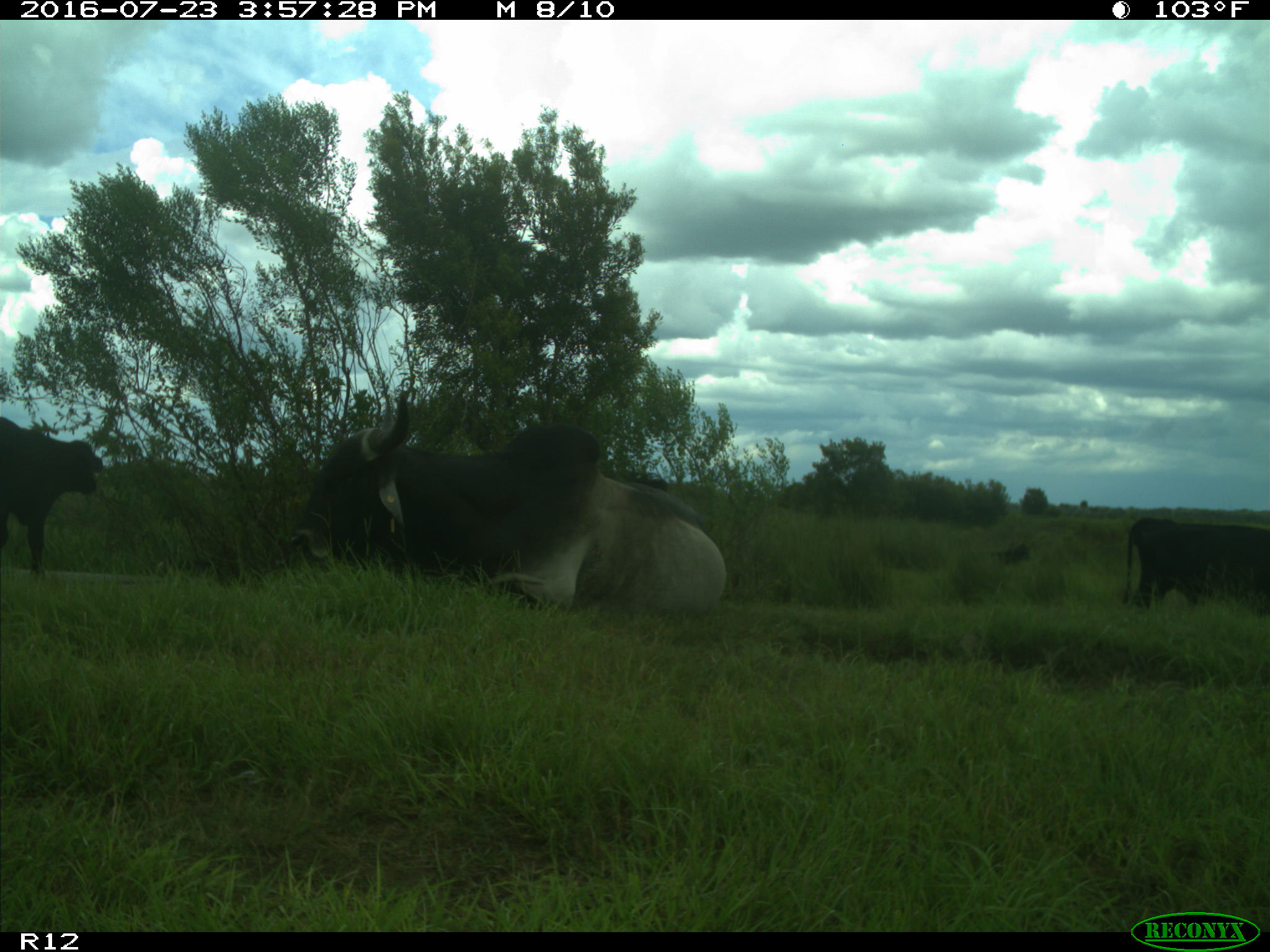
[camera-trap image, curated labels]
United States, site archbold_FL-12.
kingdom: Animalia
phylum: Chordata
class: Mammalia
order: Artiodactyla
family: Bovidae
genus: Bos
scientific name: Bos taurus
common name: domestic cow